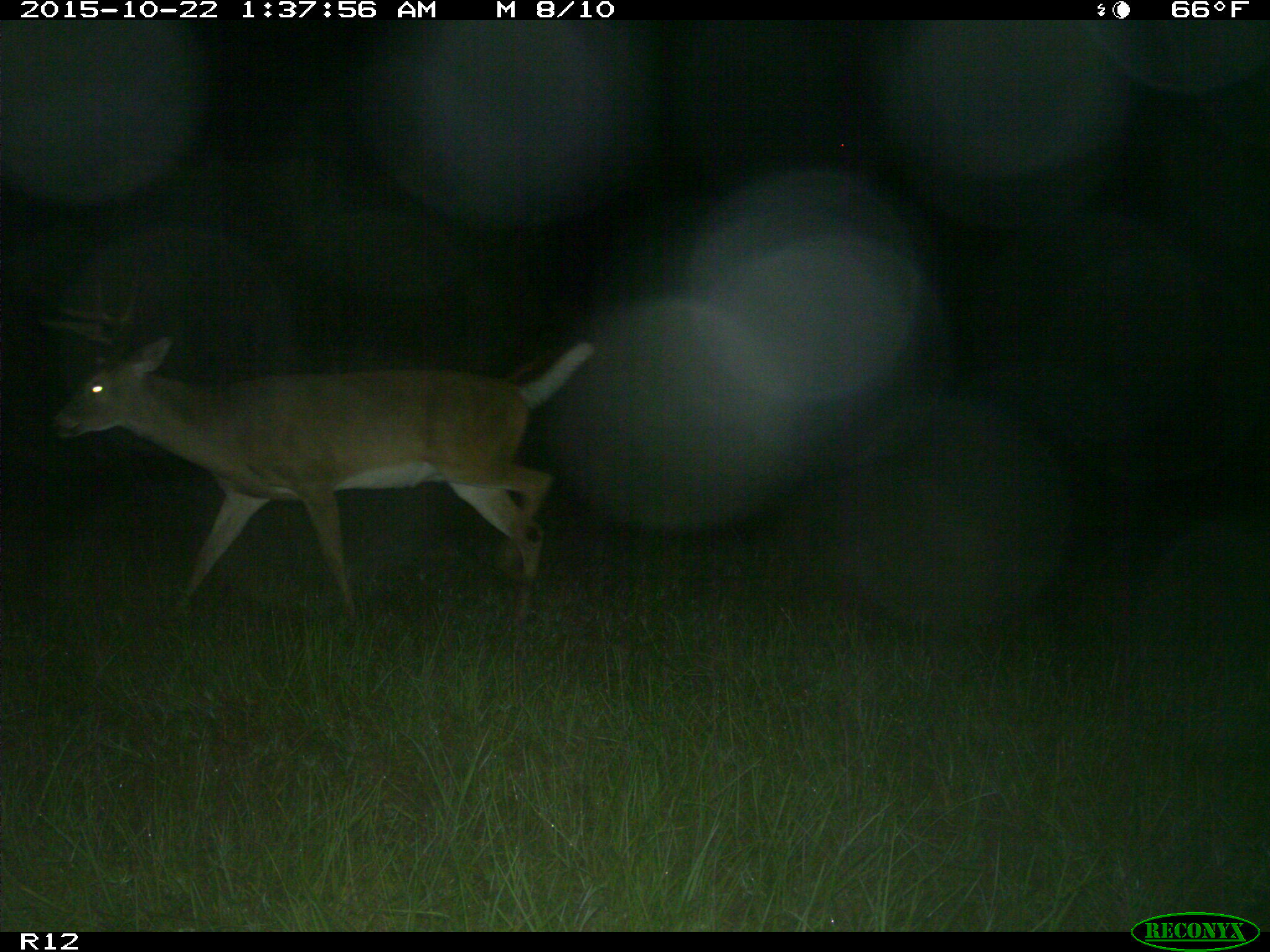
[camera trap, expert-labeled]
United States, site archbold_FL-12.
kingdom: Animalia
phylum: Chordata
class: Mammalia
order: Artiodactyla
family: Cervidae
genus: Odocoileus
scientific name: Odocoileus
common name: deer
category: unidentified deer